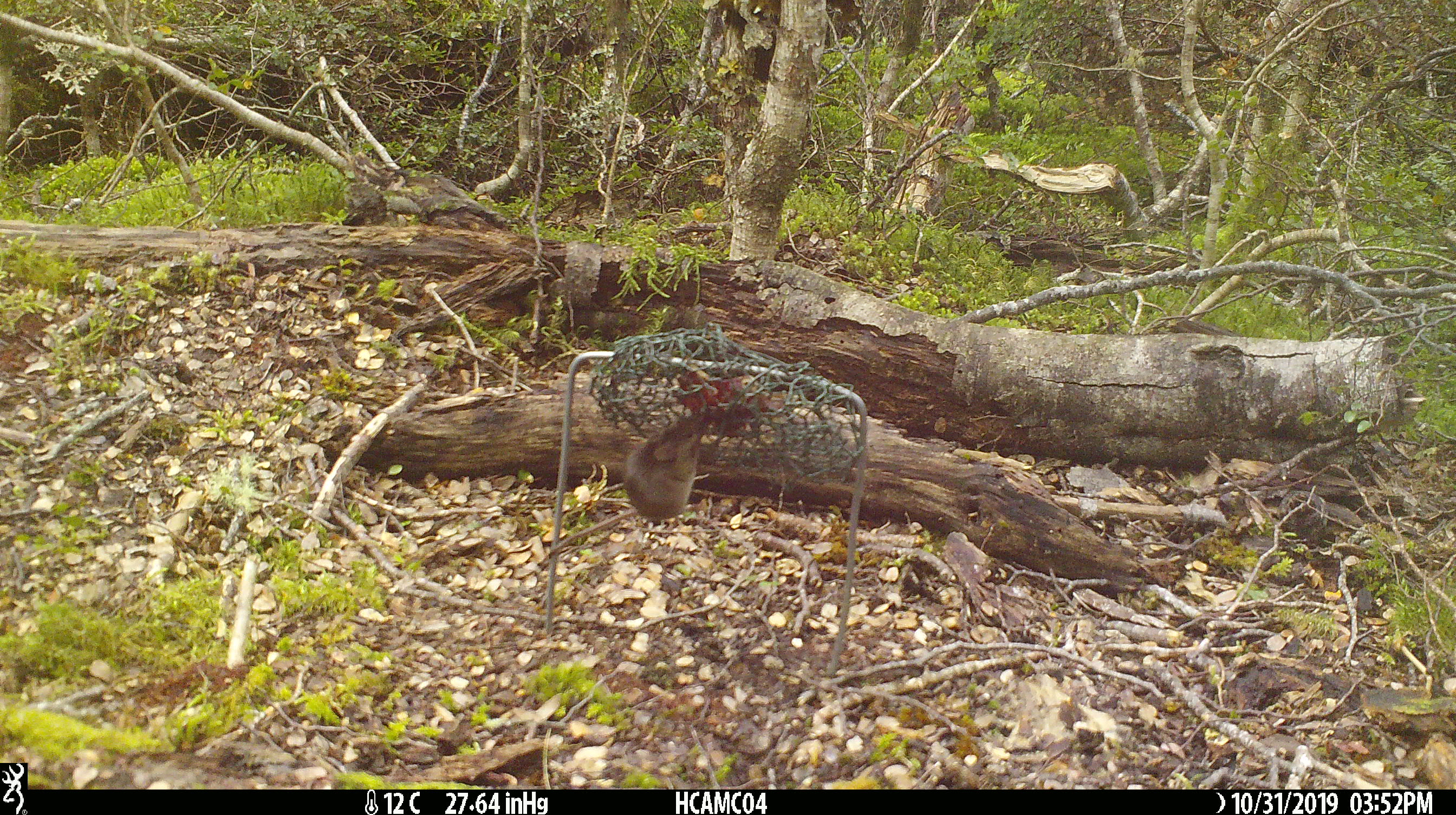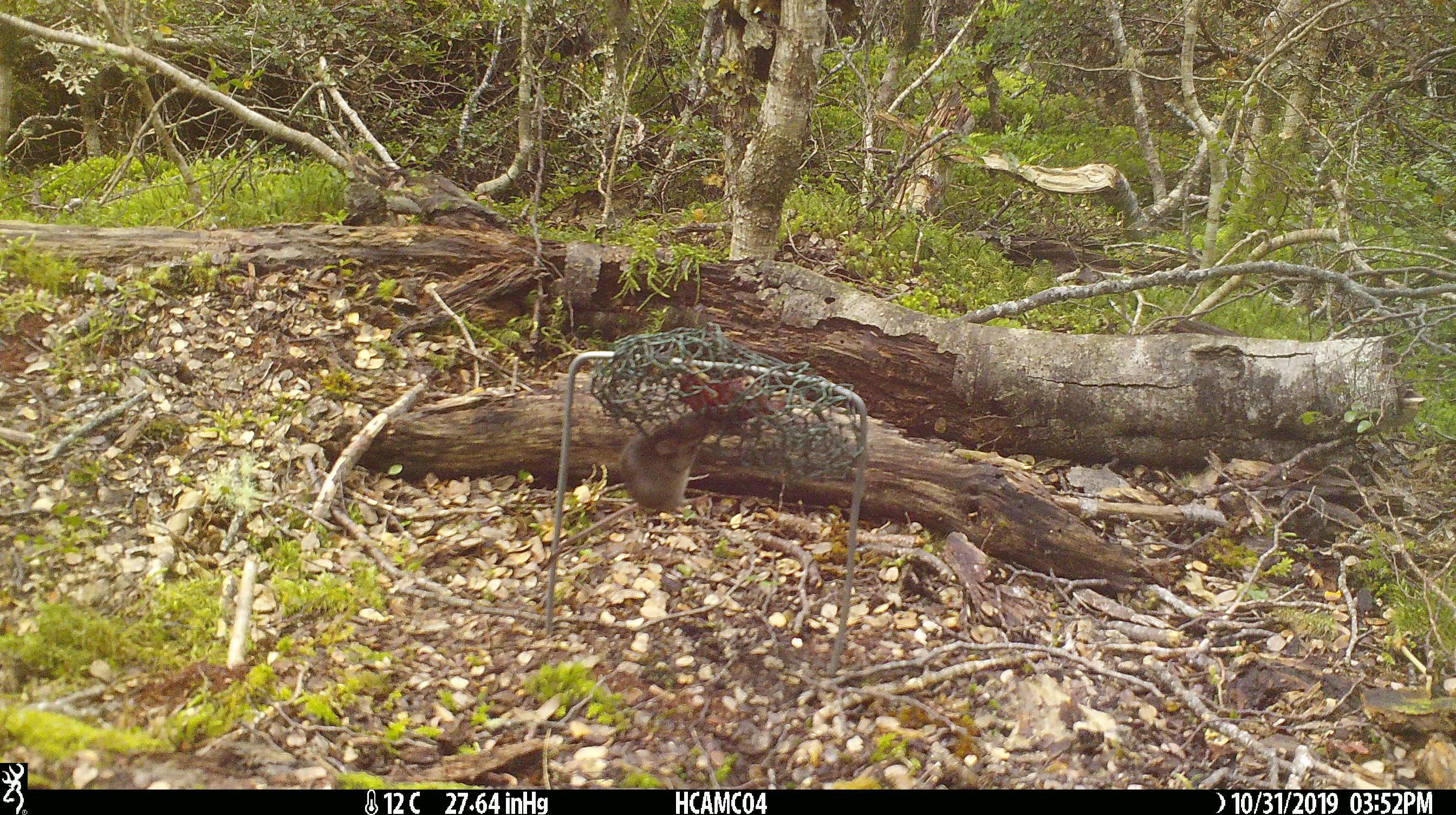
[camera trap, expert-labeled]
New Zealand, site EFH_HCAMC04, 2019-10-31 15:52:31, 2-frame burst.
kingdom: Animalia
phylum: Chordata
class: Mammalia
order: Rodentia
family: Muridae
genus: Mus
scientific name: Mus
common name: mouse